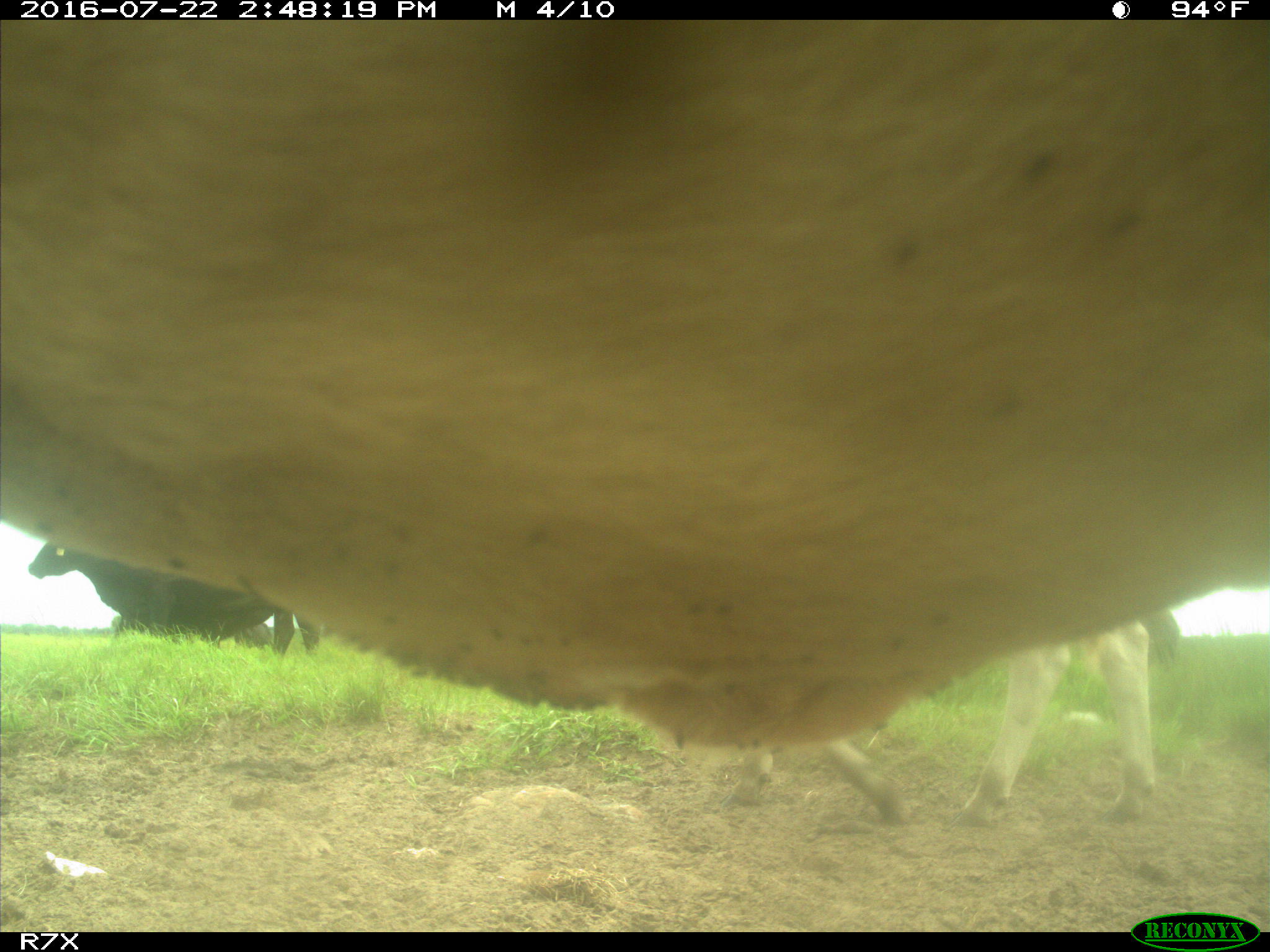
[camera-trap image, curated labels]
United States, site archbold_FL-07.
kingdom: Animalia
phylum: Chordata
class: Mammalia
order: Artiodactyla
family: Bovidae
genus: Bos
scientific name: Bos taurus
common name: domestic cow